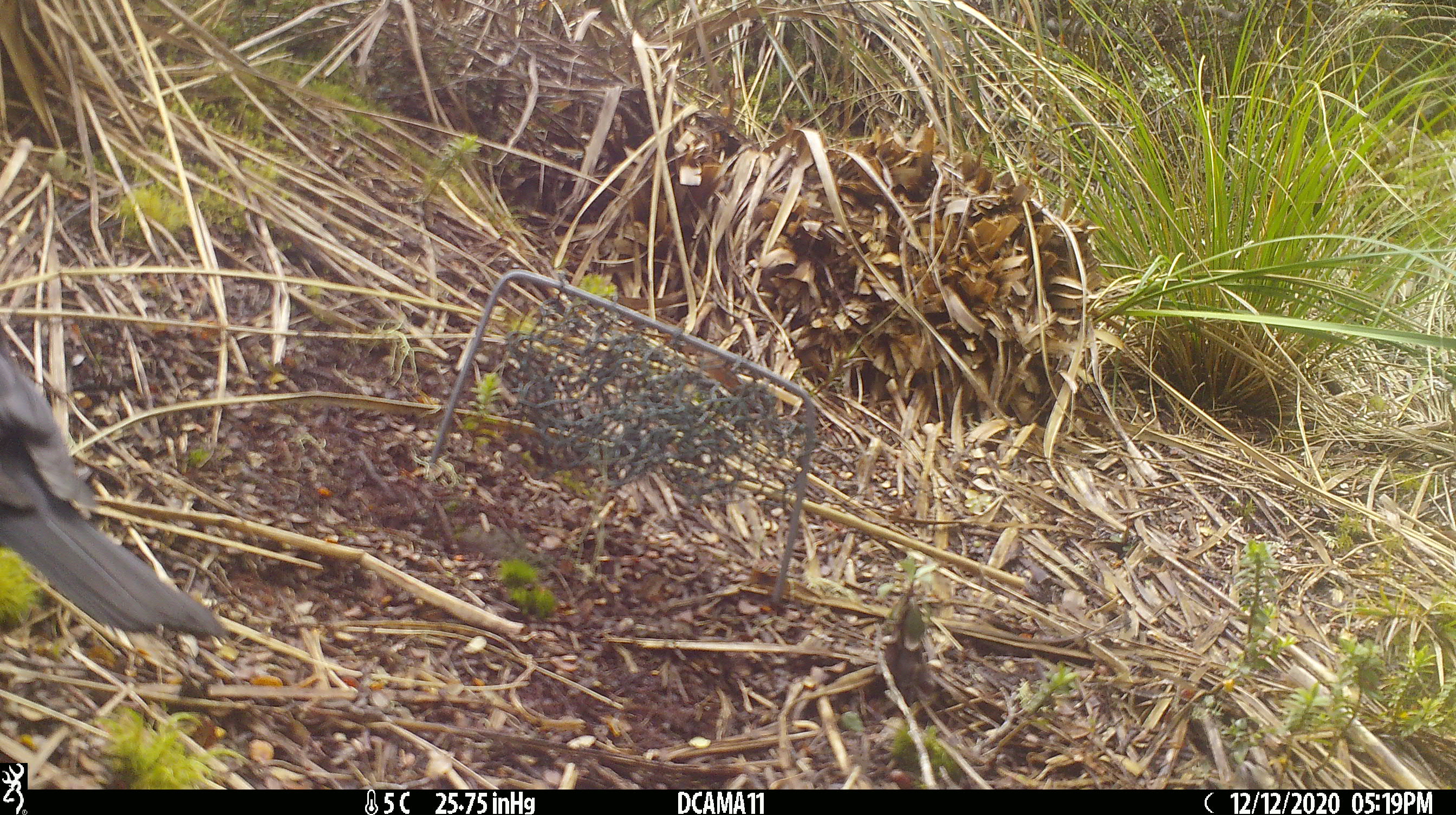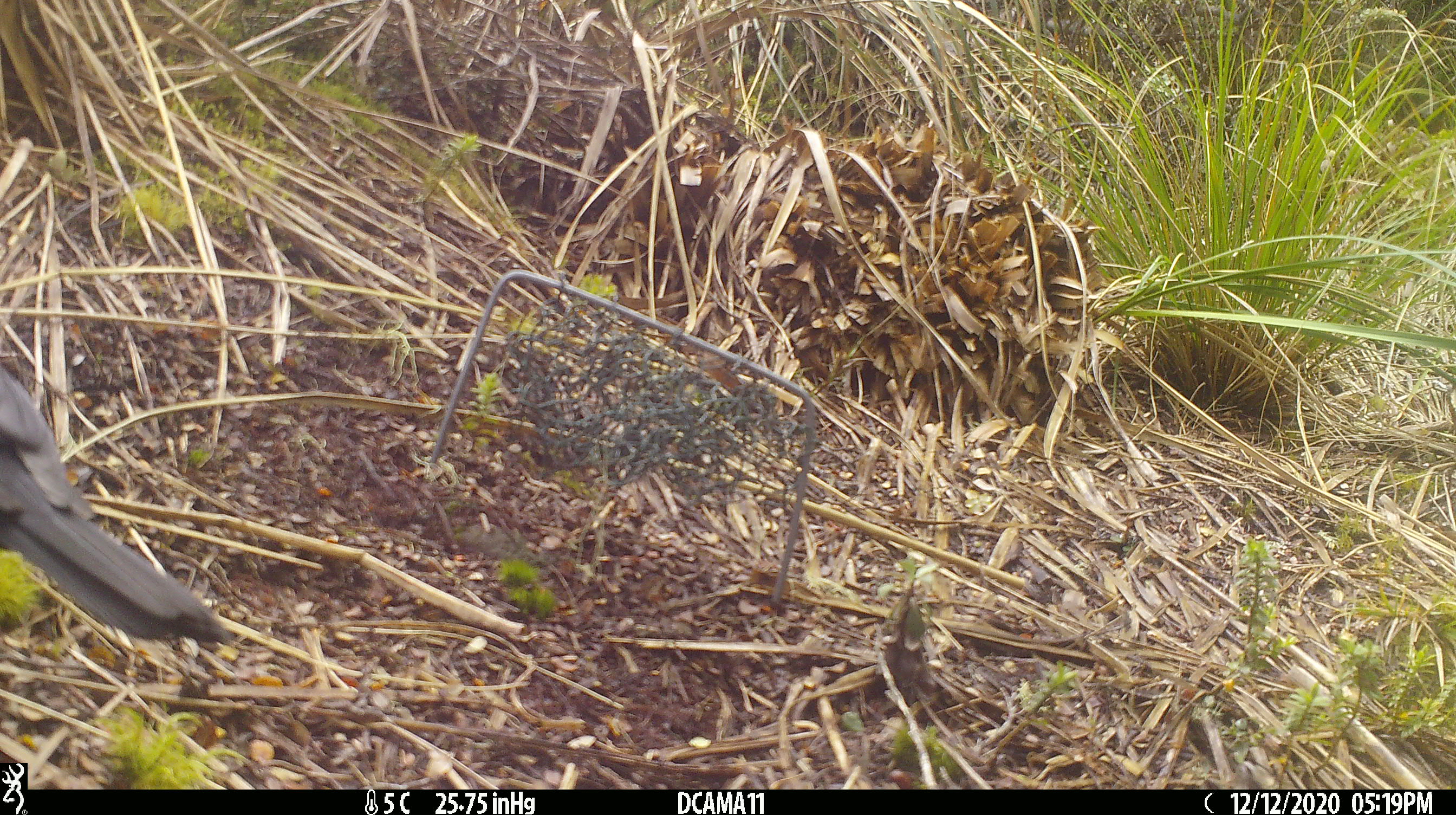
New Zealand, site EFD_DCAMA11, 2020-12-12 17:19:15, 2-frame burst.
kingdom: Animalia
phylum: Chordata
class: Aves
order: Passeriformes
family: Turdidae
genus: Turdus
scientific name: Turdus merula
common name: eurasian blackbird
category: blackbird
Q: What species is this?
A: Blackbird (eurasian blackbird) (Turdus merula).